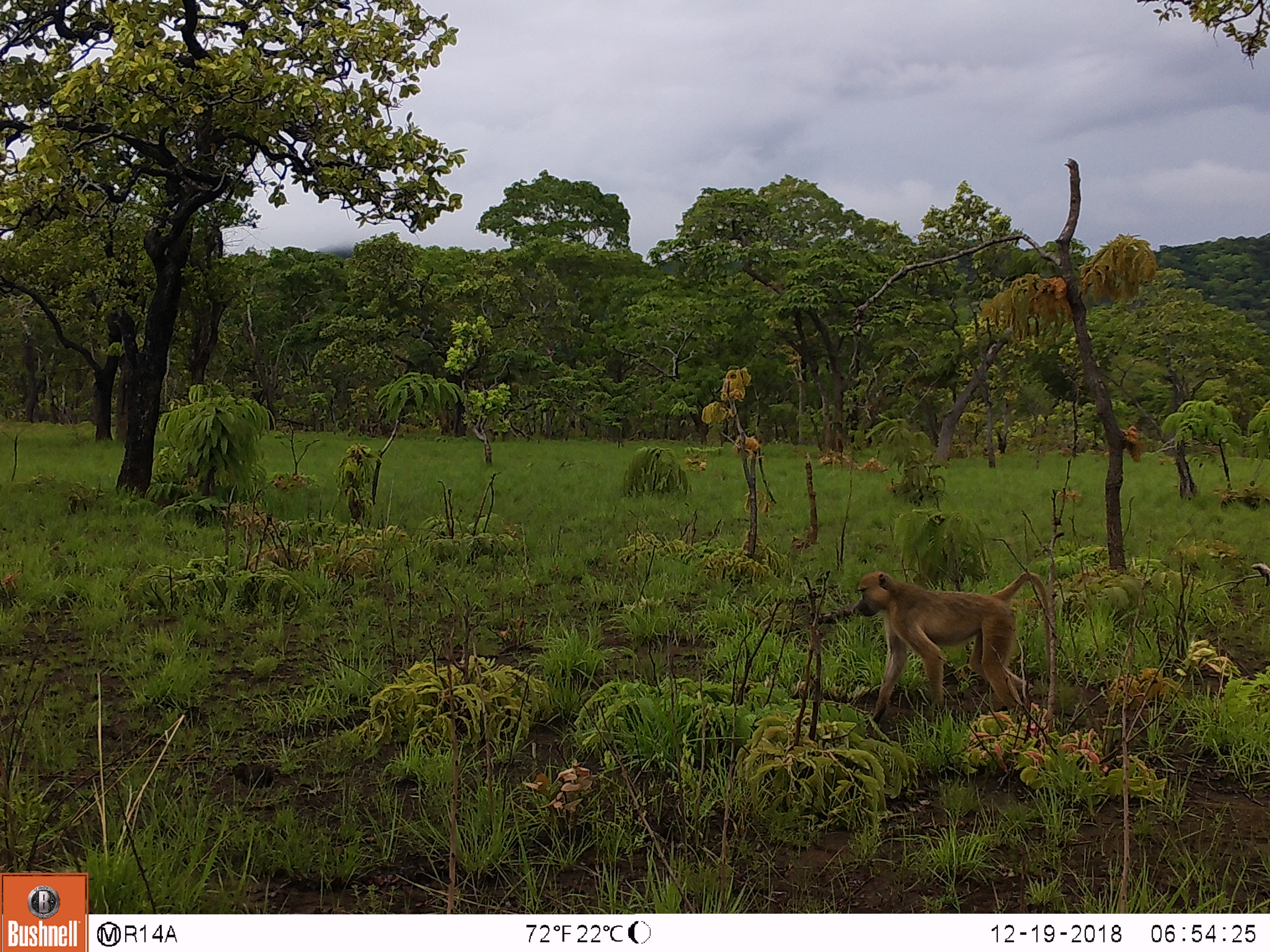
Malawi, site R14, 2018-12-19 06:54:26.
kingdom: Animalia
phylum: Chordata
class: Mammalia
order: Primates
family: Cercopithecidae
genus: Papio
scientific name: Papio cynocephalus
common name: yellow baboon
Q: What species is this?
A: Yellow baboon (Papio cynocephalus).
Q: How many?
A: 1.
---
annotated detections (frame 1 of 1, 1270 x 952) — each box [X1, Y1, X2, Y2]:
yellow baboon: [854, 564, 1061, 737]